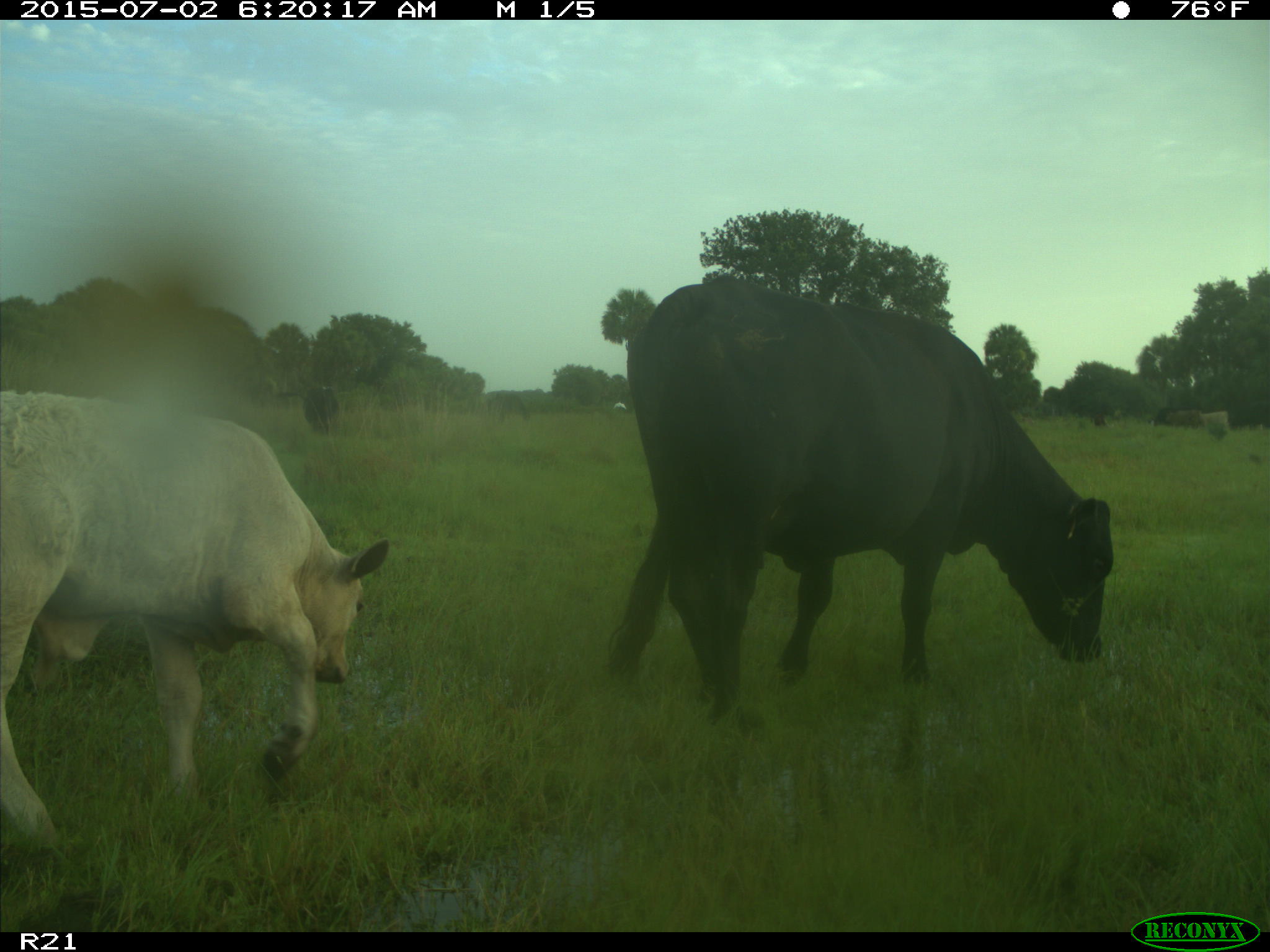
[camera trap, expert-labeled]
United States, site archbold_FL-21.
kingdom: Animalia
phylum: Chordata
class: Mammalia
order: Artiodactyla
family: Bovidae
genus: Bos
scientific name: Bos taurus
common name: domestic cow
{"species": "Bos taurus (domestic cow)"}